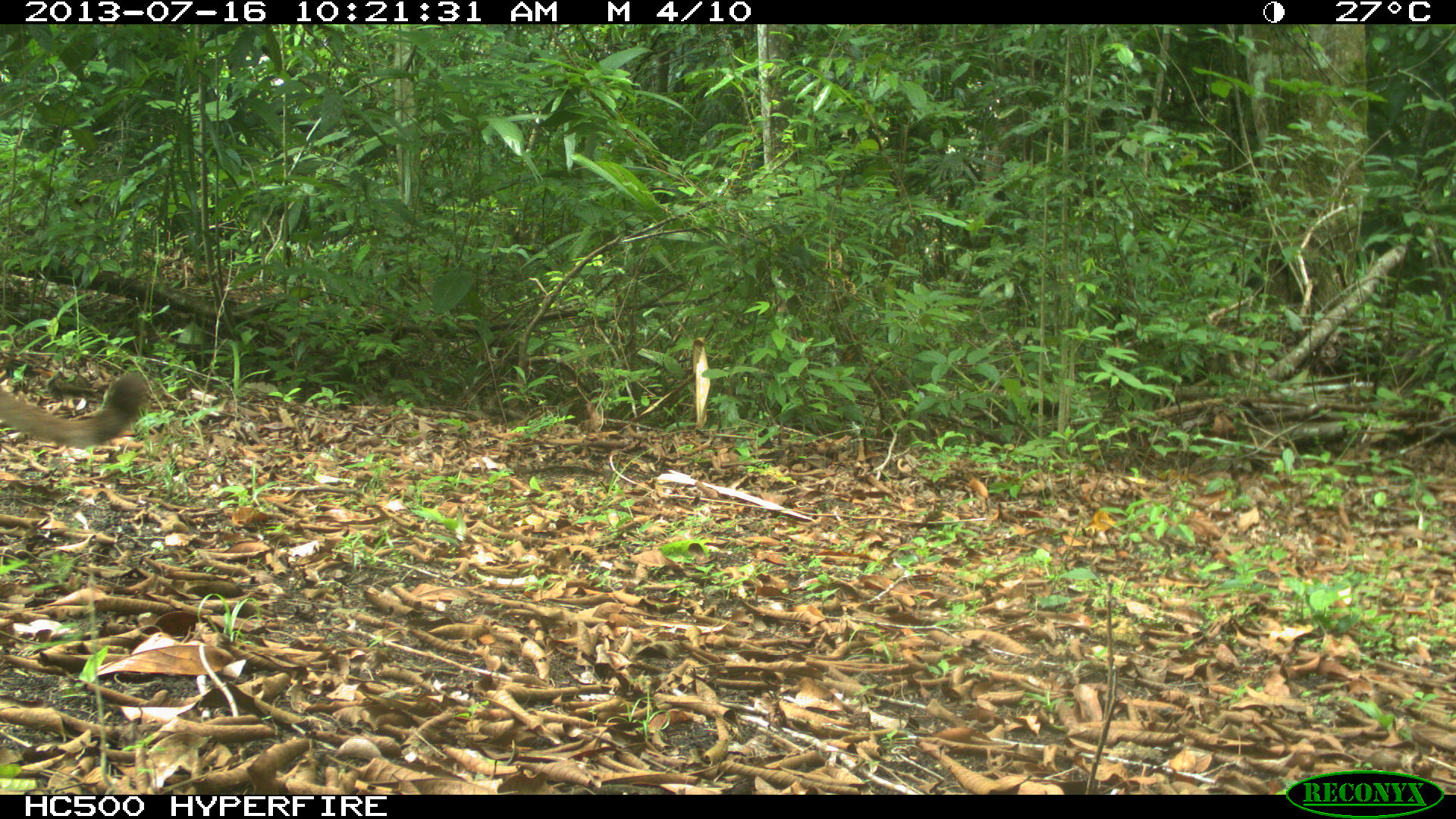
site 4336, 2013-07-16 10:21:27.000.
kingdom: Animalia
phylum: Chordata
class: Mammalia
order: Carnivora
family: Felidae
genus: Puma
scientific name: Puma concolor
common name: mountain lion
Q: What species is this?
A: Puma concolor (mountain lion).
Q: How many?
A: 1.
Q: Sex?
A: Male.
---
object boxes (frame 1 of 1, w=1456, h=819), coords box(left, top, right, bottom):
puma concolor: box(0, 372, 149, 444)